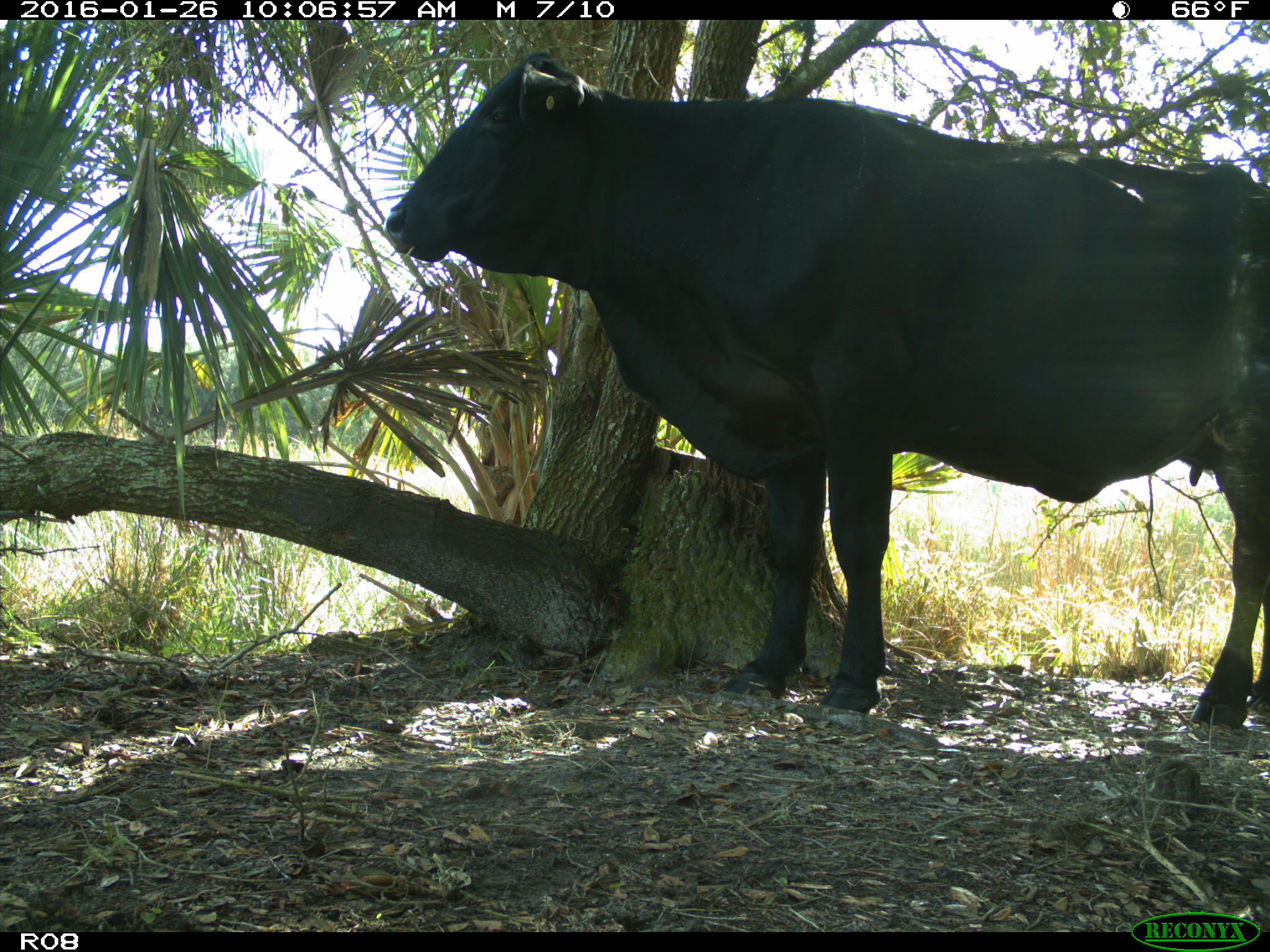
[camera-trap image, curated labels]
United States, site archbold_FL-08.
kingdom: Animalia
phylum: Chordata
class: Mammalia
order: Artiodactyla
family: Bovidae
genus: Bos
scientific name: Bos taurus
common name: domestic cow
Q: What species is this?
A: Bos taurus (domestic cow).